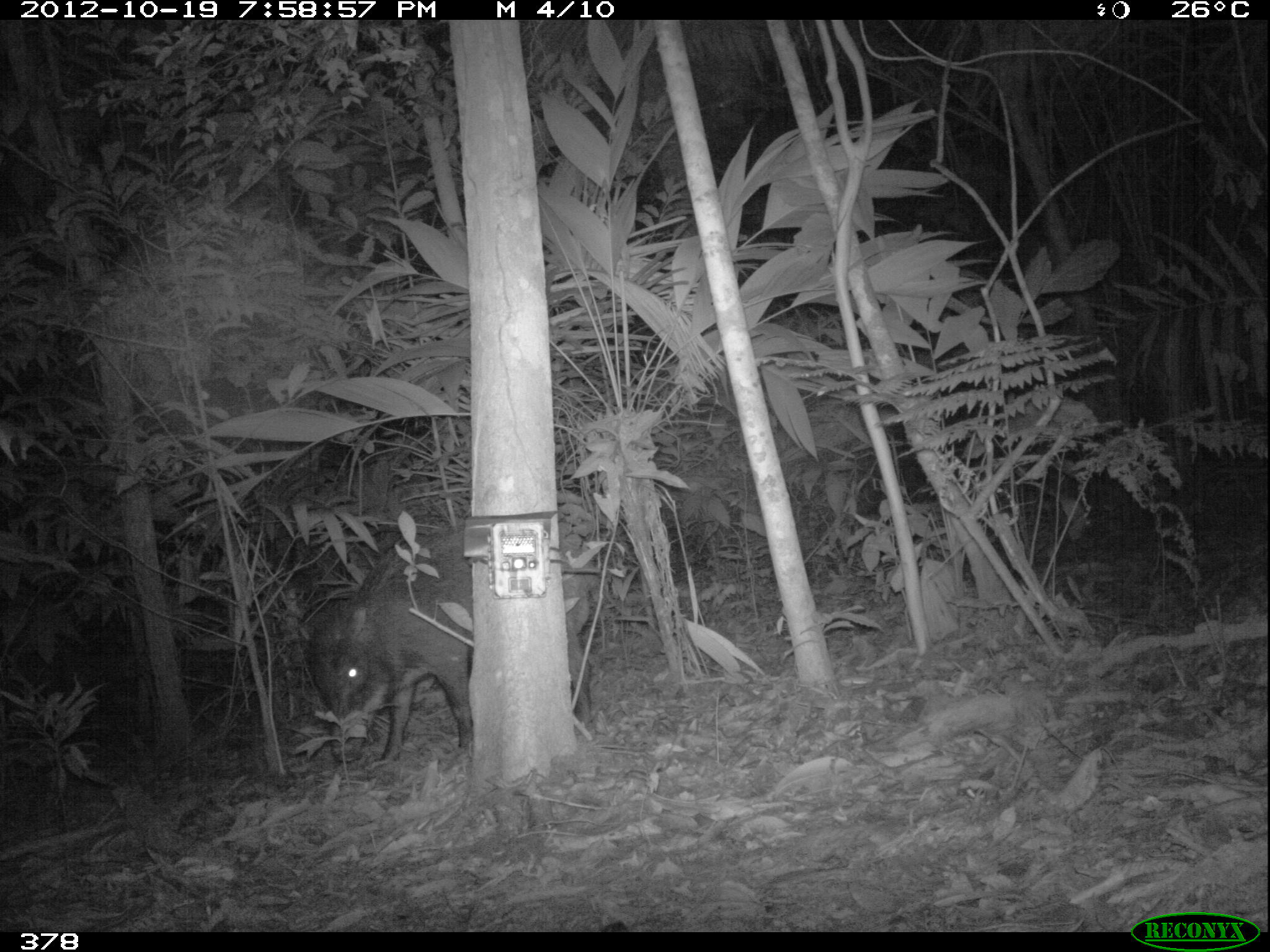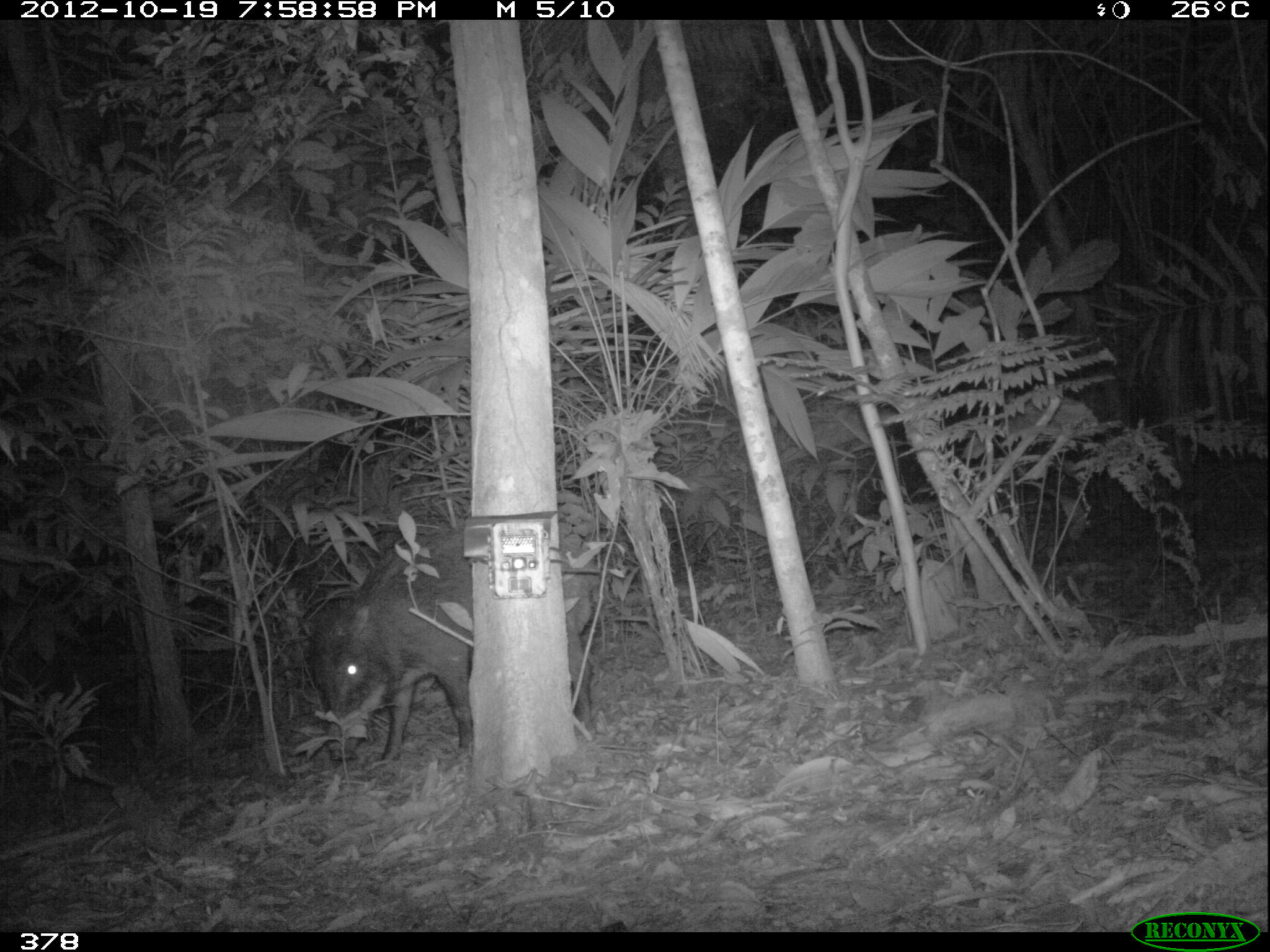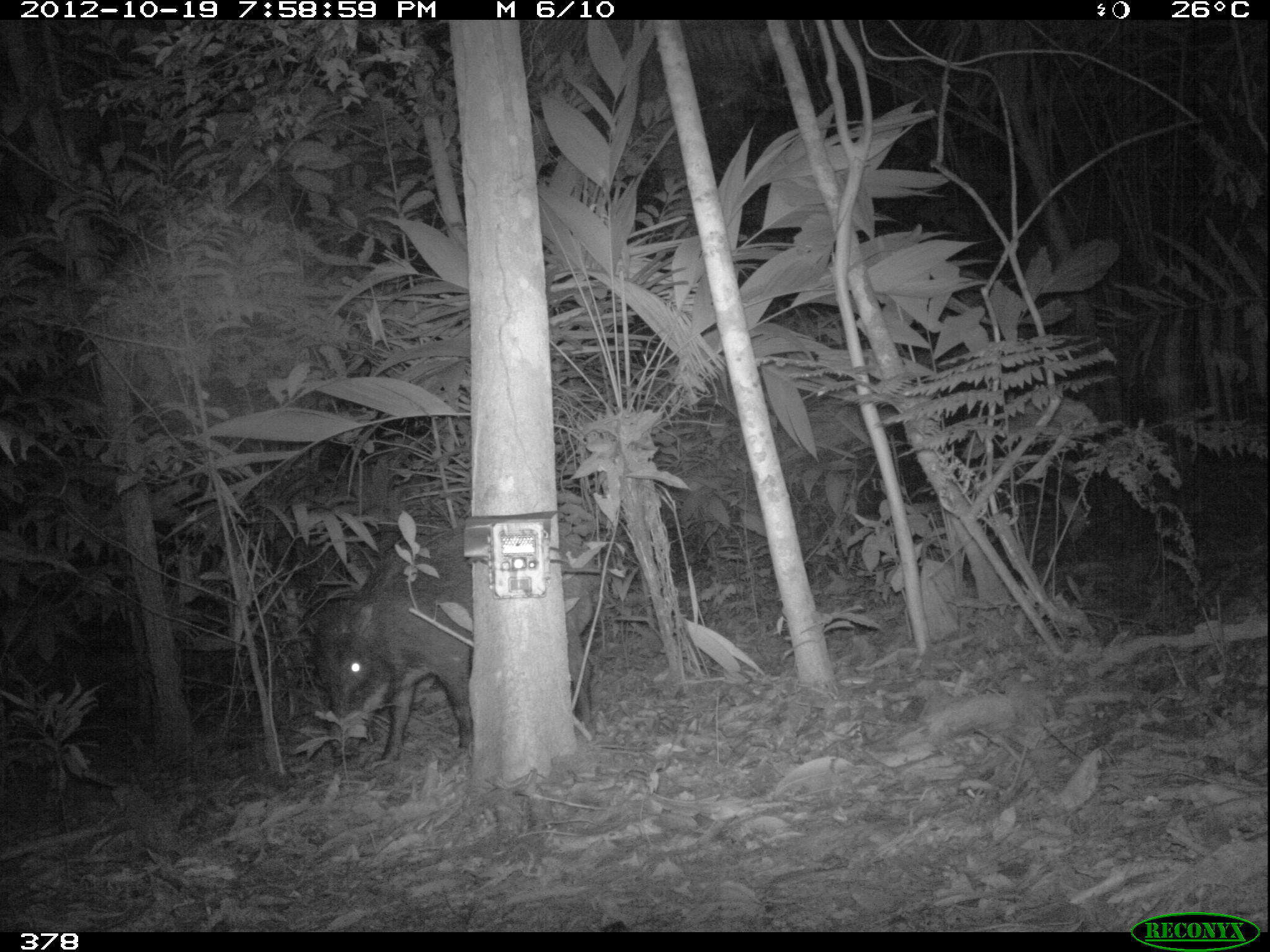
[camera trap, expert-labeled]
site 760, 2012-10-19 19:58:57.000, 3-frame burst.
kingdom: Animalia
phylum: Chordata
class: Mammalia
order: Artiodactyla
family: Tayassuidae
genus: Tayassu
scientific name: Tayassu pecari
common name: white-lipped peccary